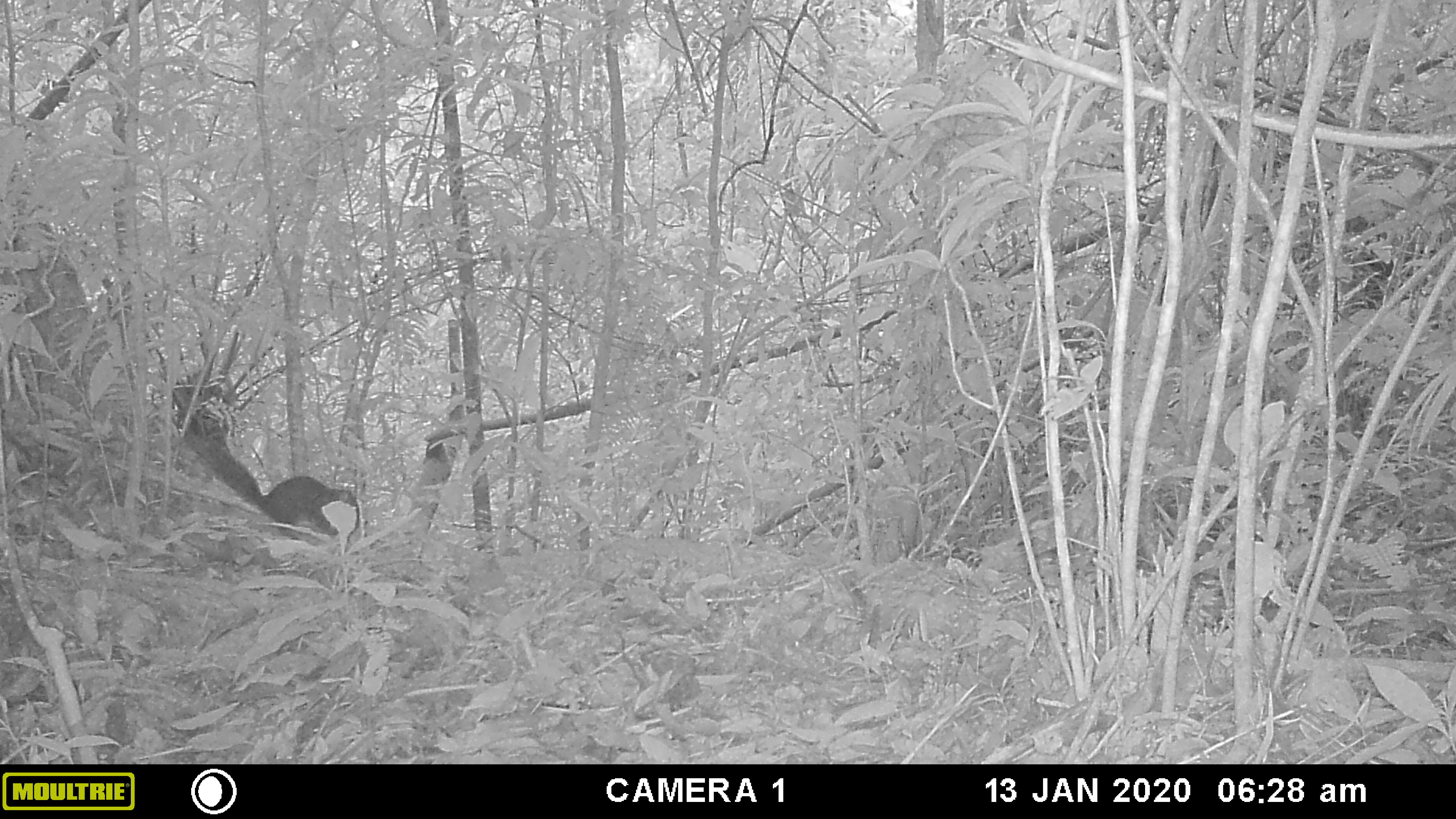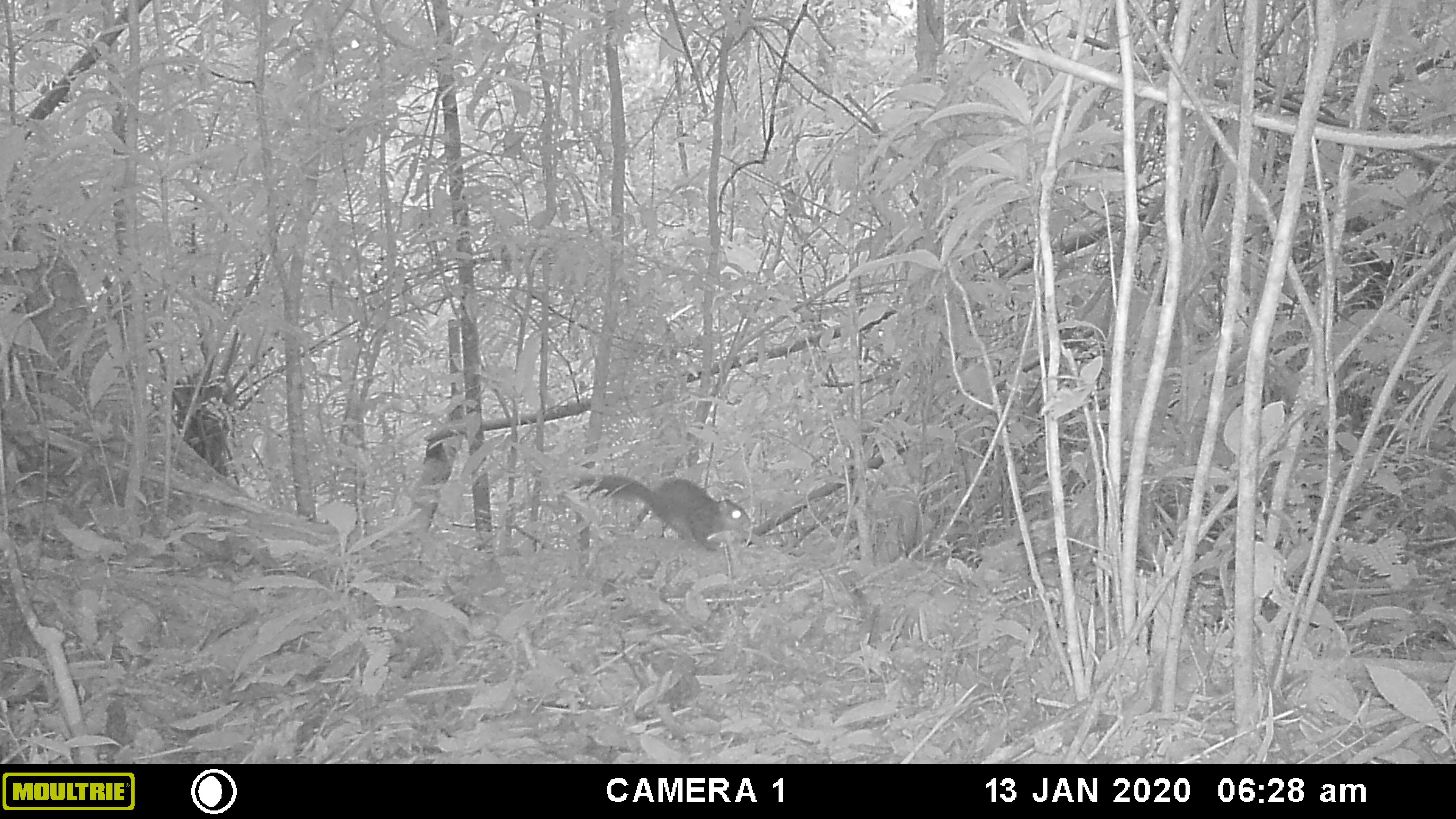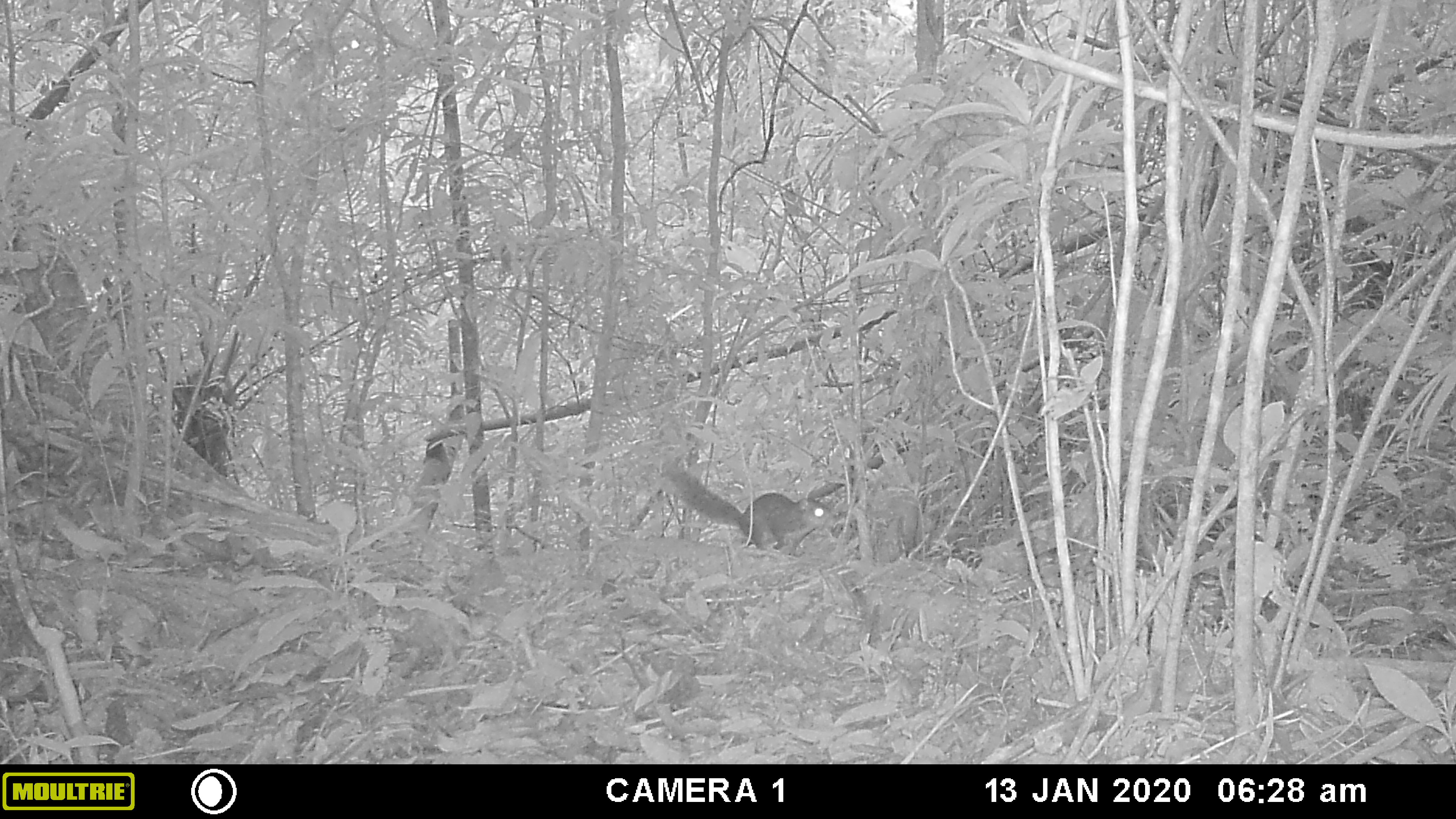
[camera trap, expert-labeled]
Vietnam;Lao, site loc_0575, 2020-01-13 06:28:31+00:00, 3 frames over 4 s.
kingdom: Animalia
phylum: Chordata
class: Mammalia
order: Rodentia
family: Sciuridae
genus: Dremomys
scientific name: Dremomys rufigenis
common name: red-cheeked squirrel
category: red cheeked squirrel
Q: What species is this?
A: Red cheeked squirrel (red-cheeked squirrel) (Dremomys rufigenis).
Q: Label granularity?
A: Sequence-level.